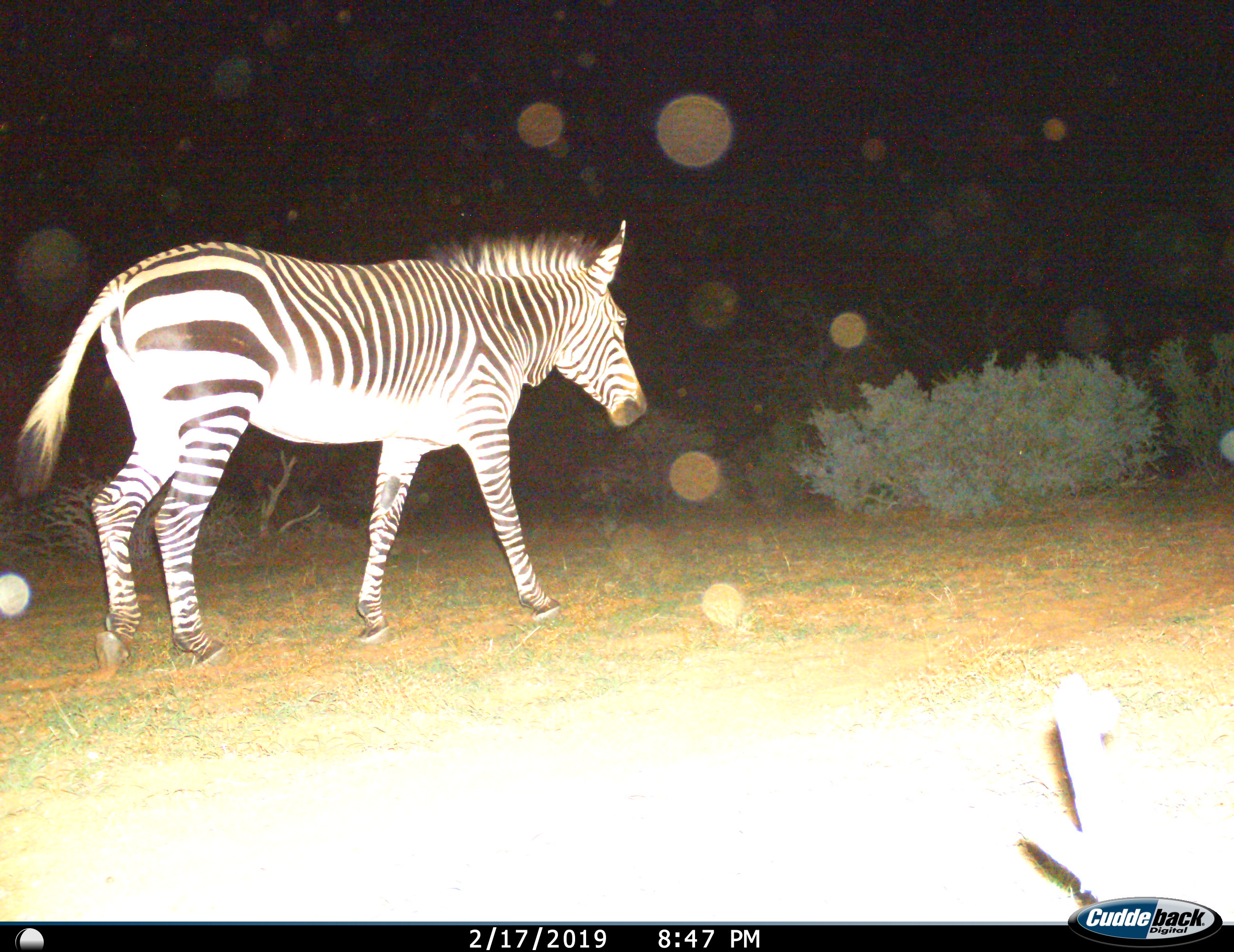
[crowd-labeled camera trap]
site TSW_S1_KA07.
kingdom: Animalia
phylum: Chordata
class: Mammalia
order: Perissodactyla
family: Equidae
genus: Equus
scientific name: Equus zebra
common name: mountain zebra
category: zebramountain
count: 1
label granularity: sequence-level